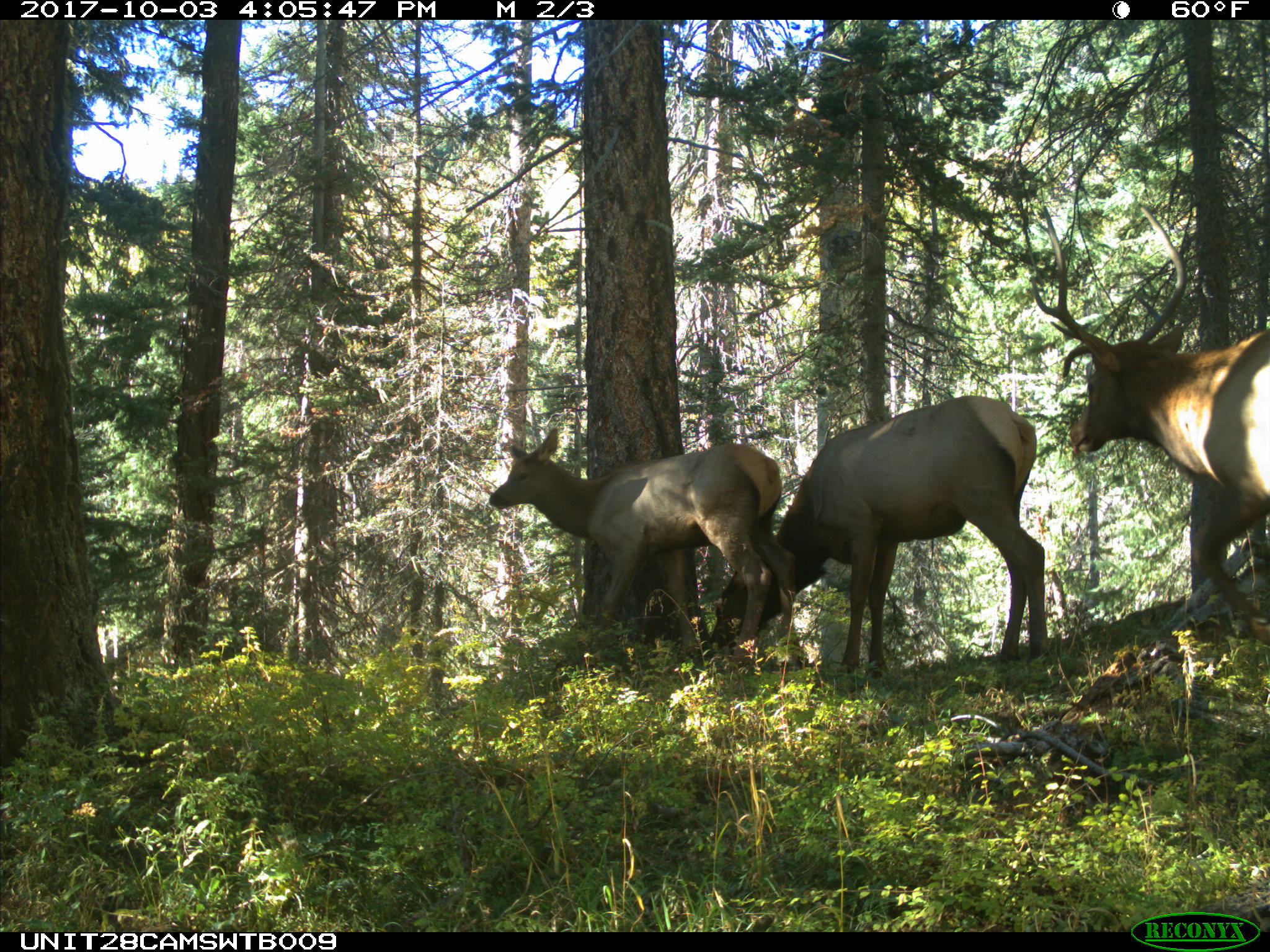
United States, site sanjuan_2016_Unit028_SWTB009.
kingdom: Animalia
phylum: Chordata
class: Mammalia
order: Artiodactyla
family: Cervidae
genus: Cervus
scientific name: Cervus elaphus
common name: red deer